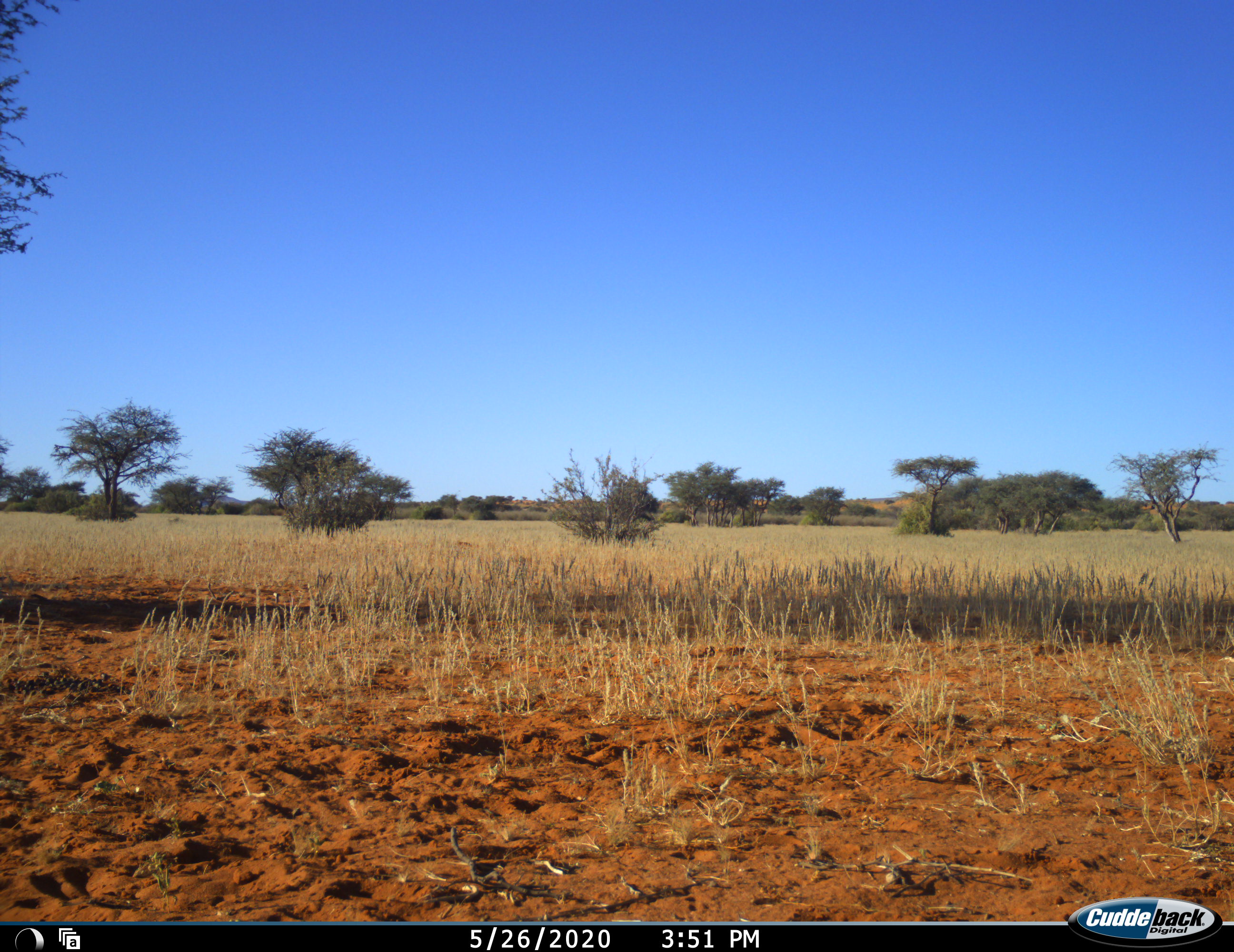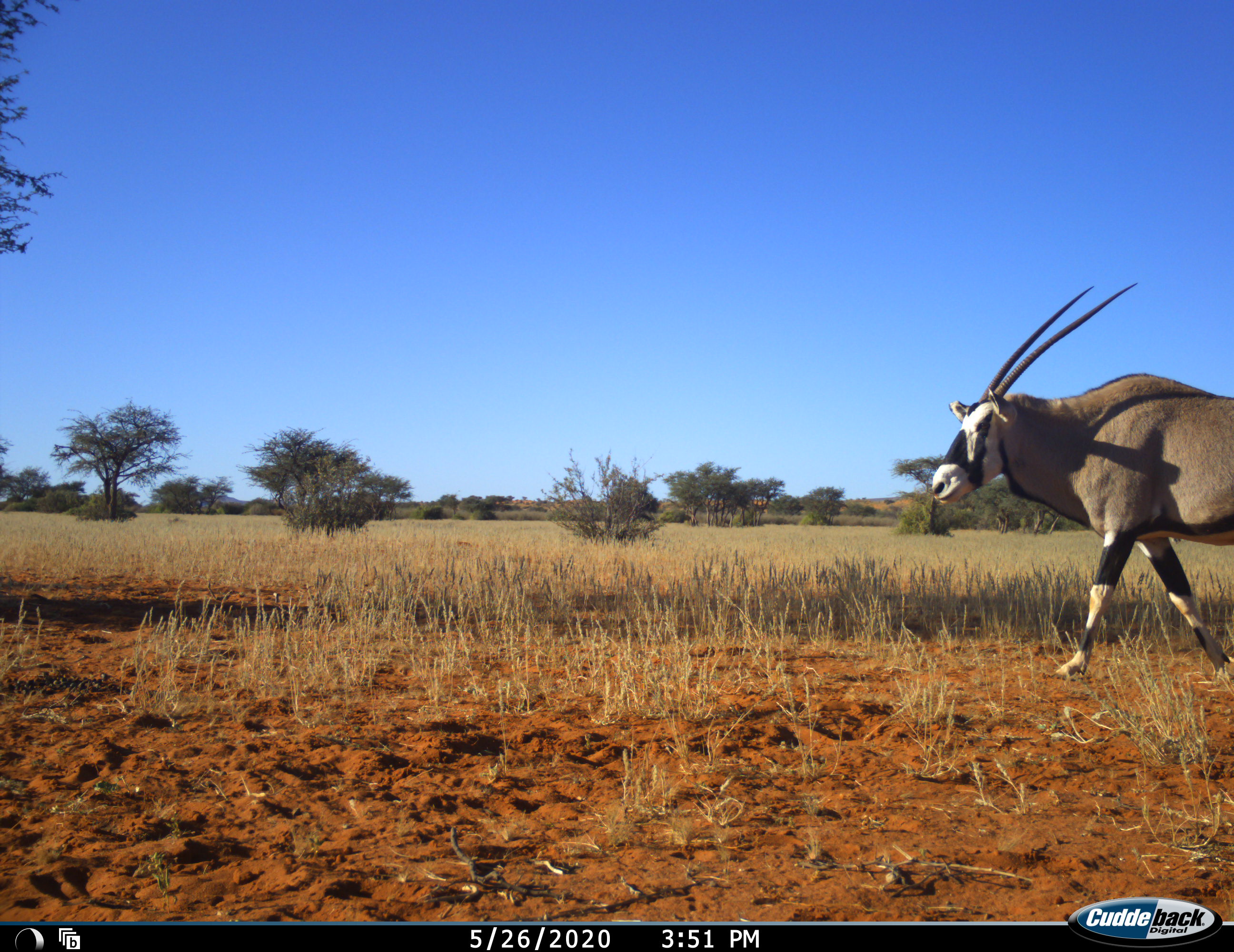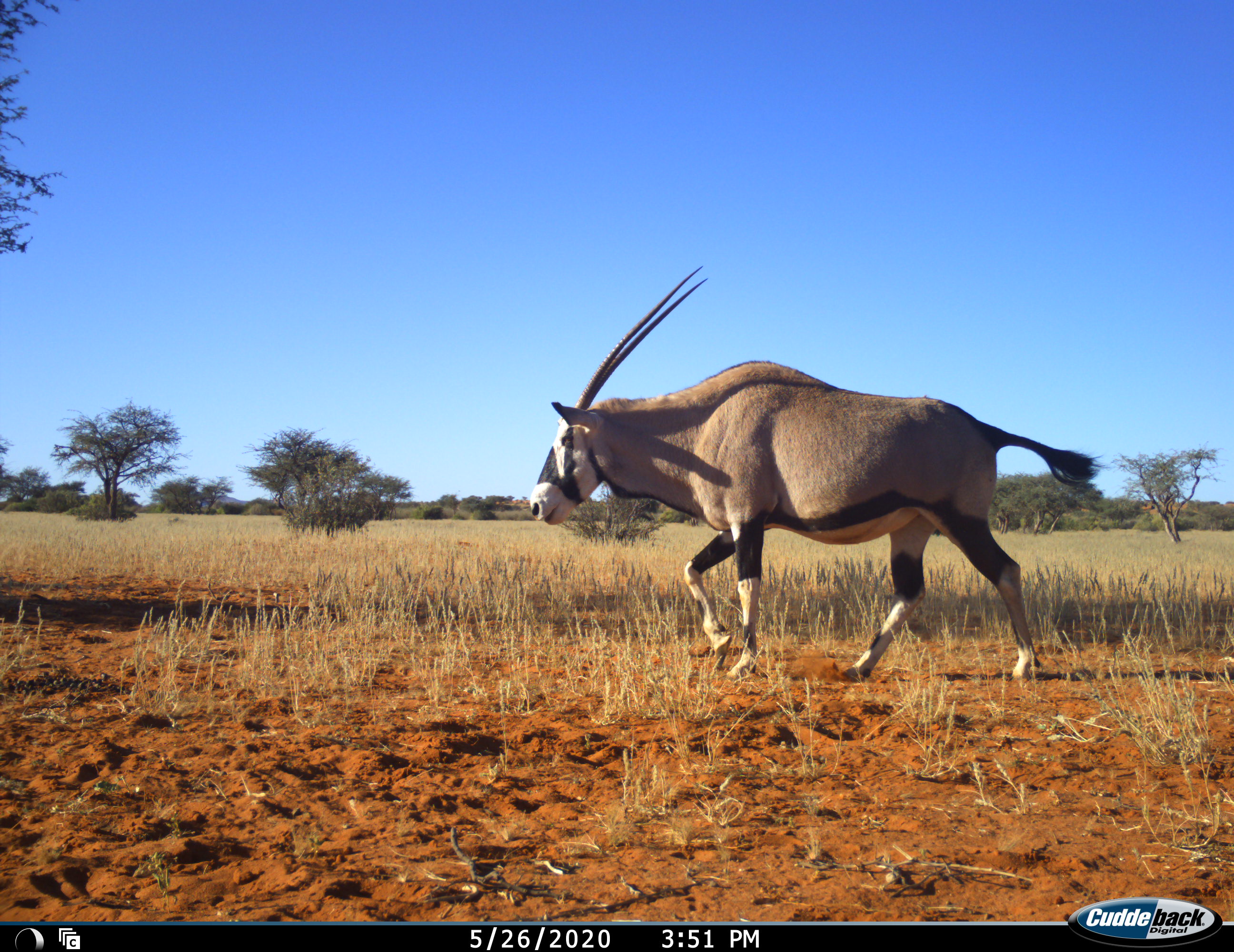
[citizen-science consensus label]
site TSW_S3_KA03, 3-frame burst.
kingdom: Animalia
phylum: Chordata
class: Mammalia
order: Artiodactyla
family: Bovidae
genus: Oryx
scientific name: Oryx gazella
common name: gemsbok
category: oryx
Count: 1.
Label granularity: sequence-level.